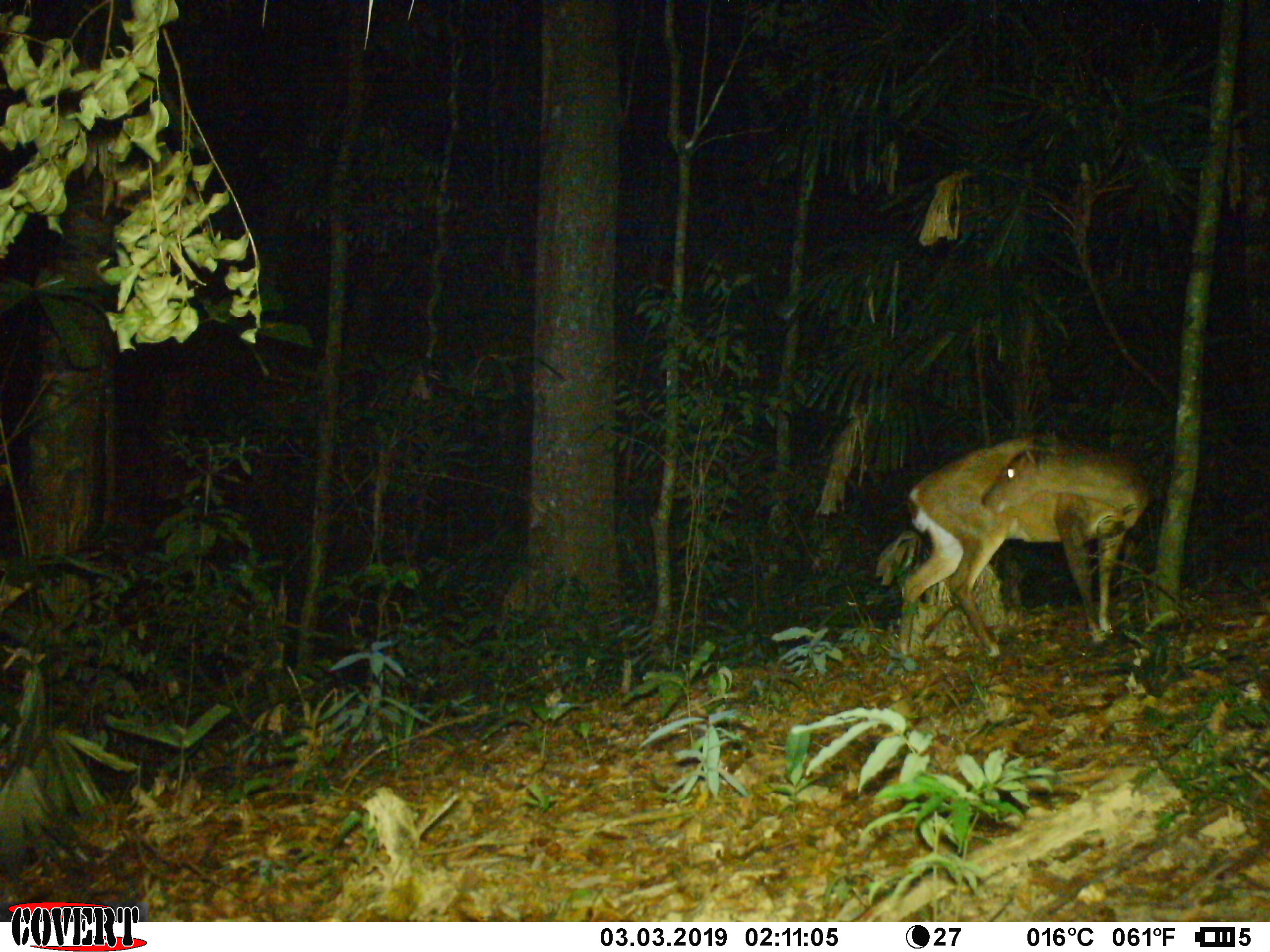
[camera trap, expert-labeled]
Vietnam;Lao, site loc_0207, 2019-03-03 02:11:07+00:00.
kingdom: Animalia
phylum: Chordata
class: Mammalia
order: Artiodactyla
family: Cervidae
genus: Muntiacus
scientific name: Muntiacus vuquangensis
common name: large-antlered muntjac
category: large antlered muntjac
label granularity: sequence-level